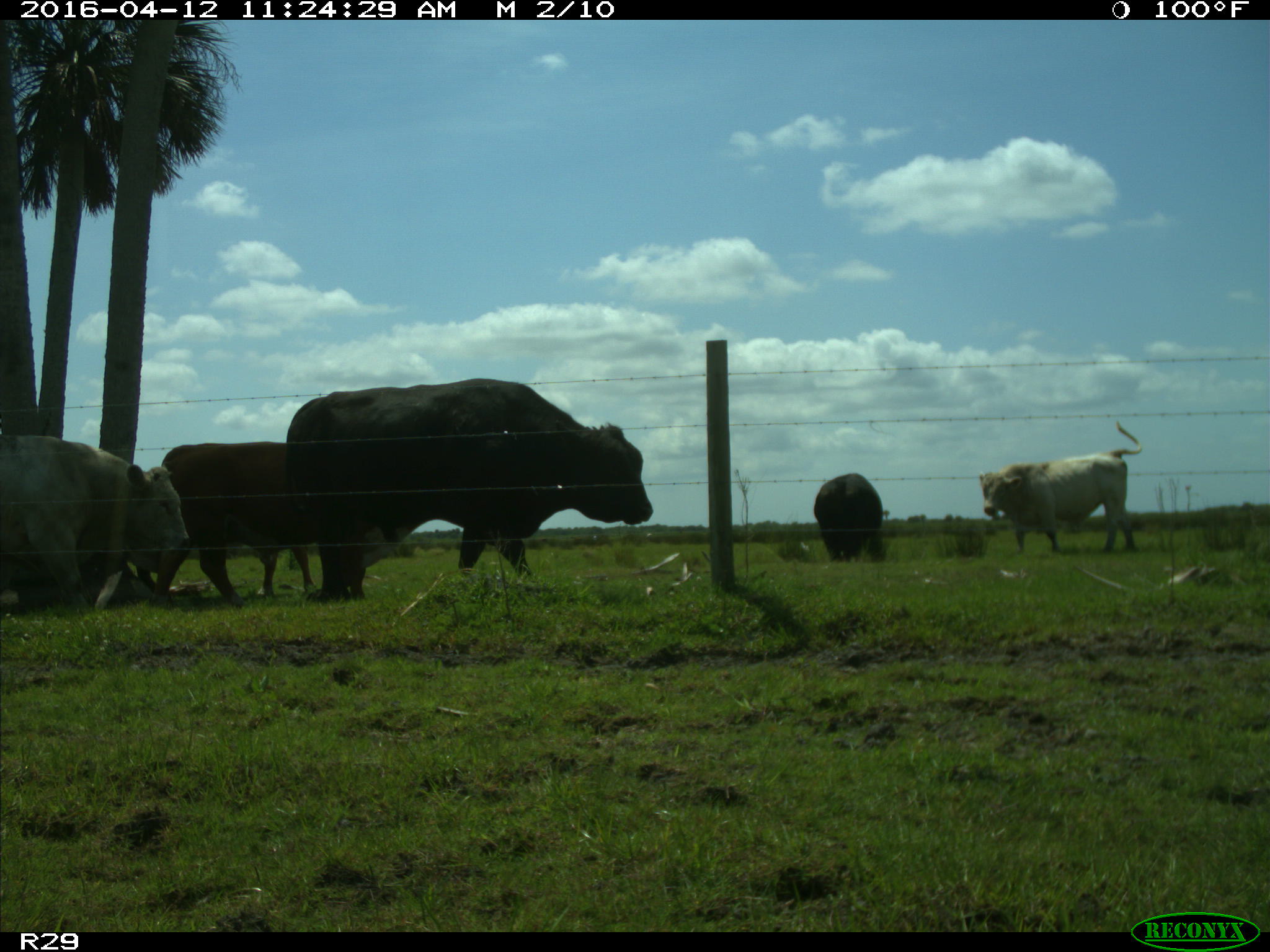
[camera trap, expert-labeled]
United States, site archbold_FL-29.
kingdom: Animalia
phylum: Chordata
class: Mammalia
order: Artiodactyla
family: Bovidae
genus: Bos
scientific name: Bos taurus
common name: domestic cow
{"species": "Bos taurus (domestic cow)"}